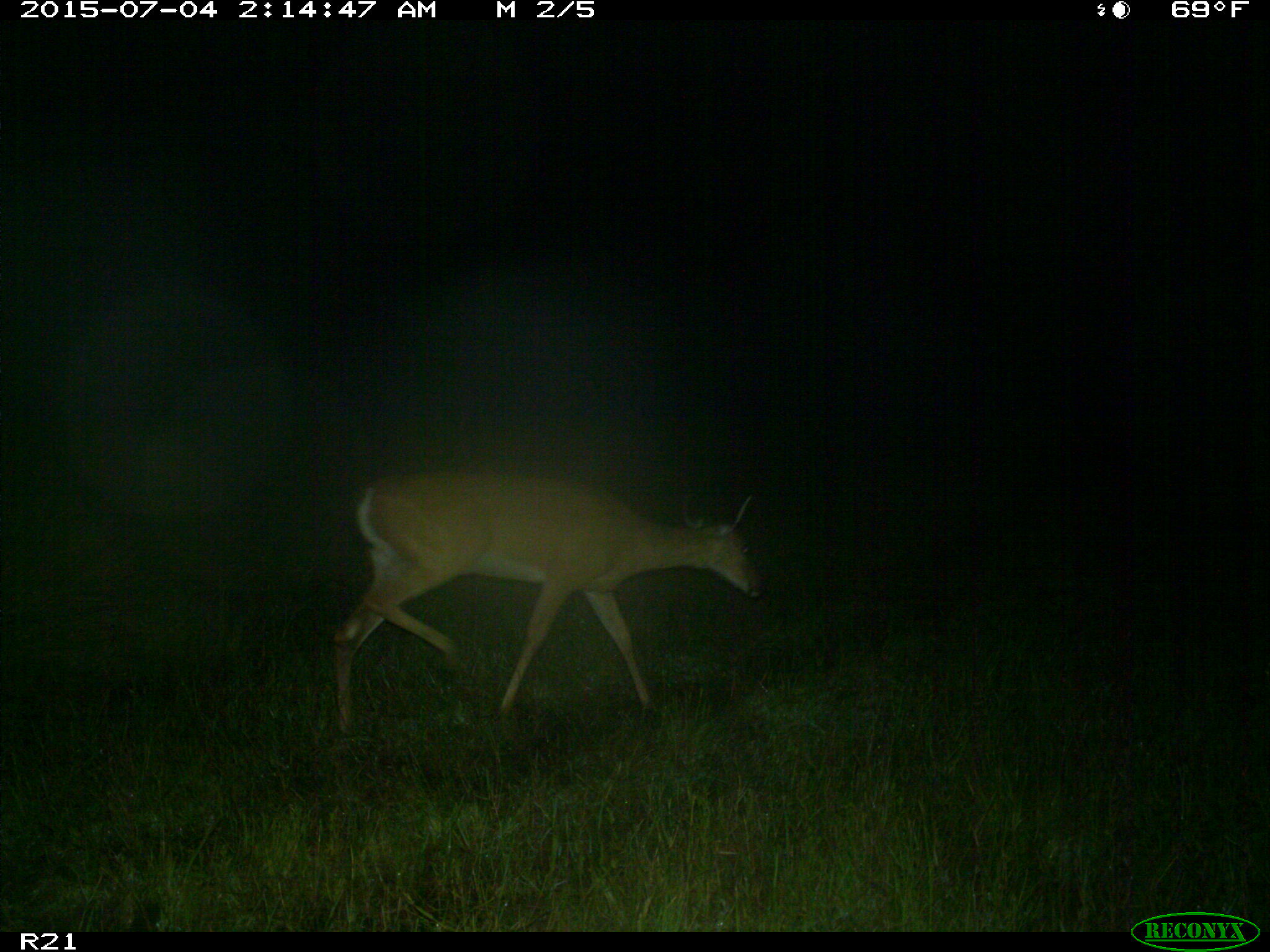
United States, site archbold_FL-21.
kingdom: Animalia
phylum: Chordata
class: Mammalia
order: Artiodactyla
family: Cervidae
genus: Odocoileus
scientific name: Odocoileus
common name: deer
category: unidentified deer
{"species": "unidentified deer (deer) (Odocoileus)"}